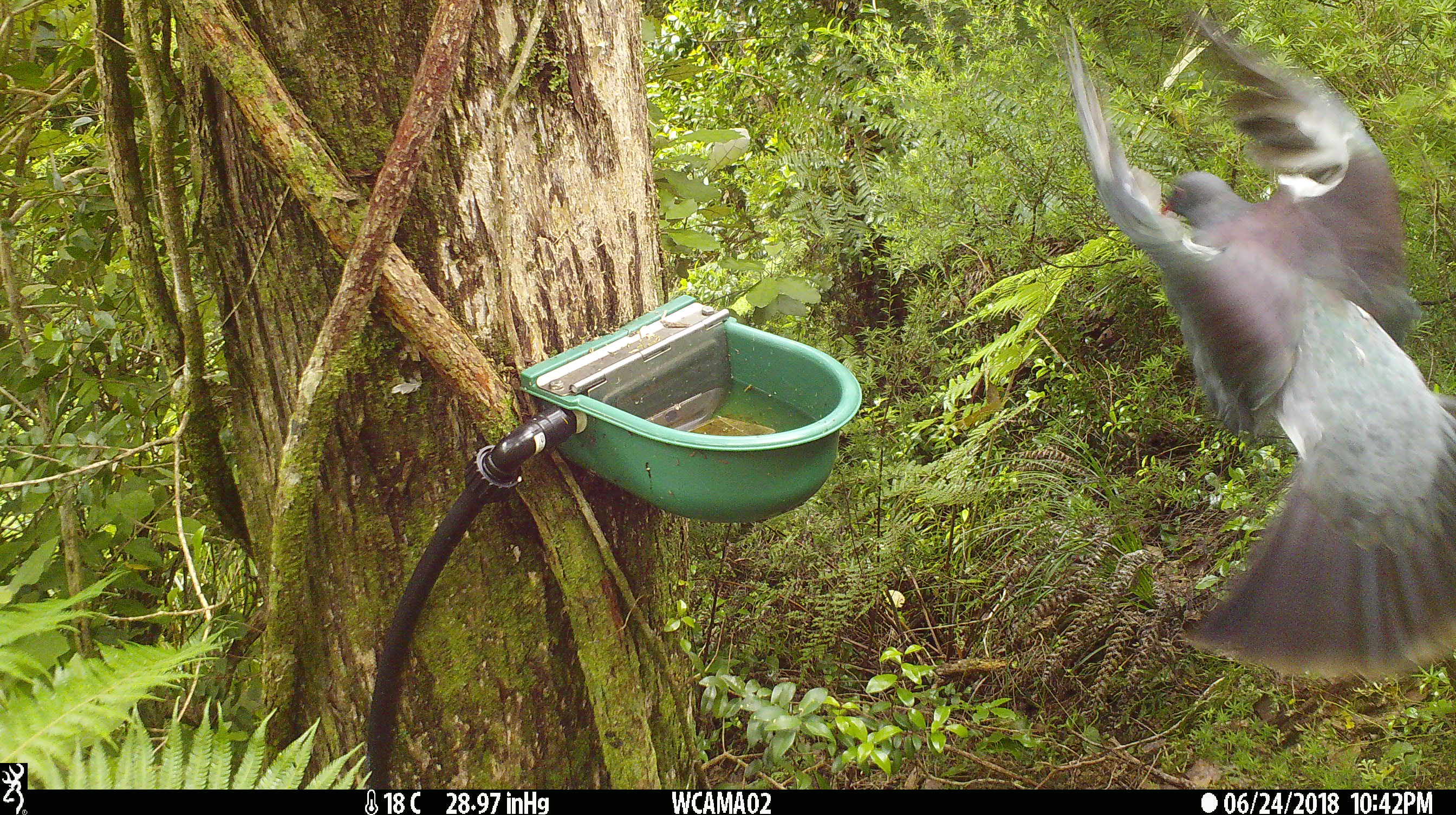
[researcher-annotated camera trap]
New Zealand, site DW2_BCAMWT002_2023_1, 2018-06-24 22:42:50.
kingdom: Animalia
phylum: Chordata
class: Aves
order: Columbiformes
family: Columbidae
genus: Hemiphaga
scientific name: Hemiphaga novaeseelandiae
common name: new zealand pigeon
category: kereru